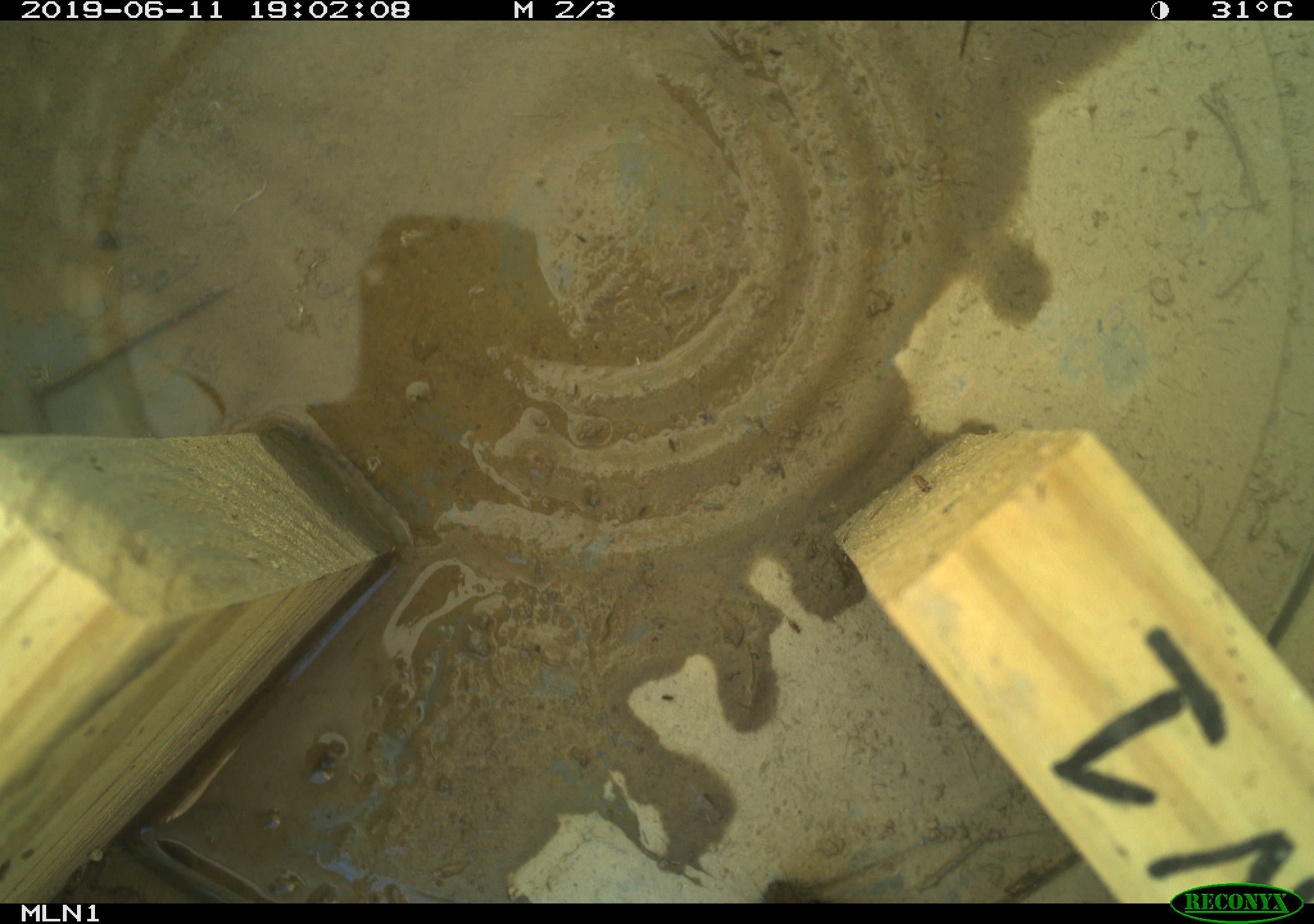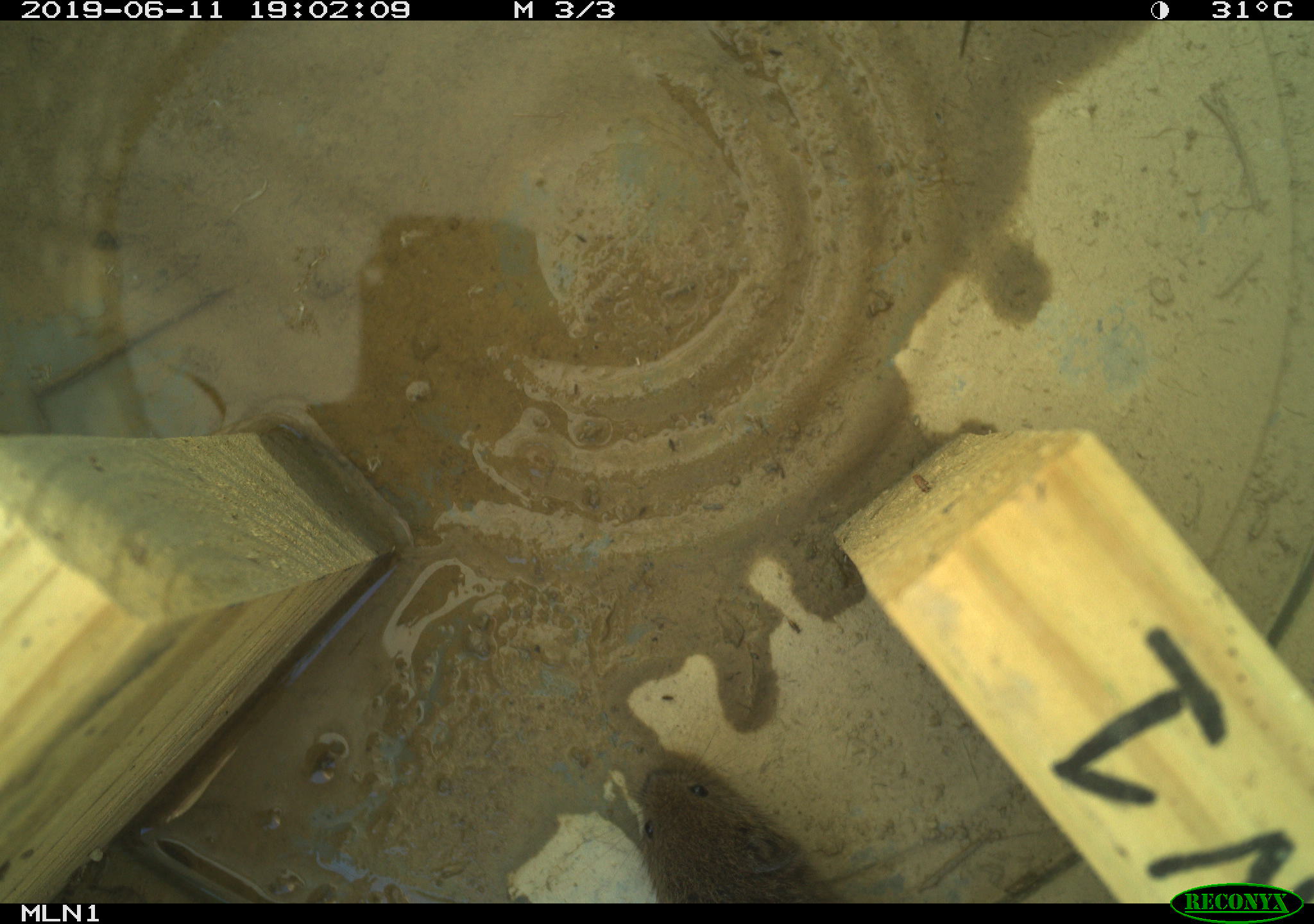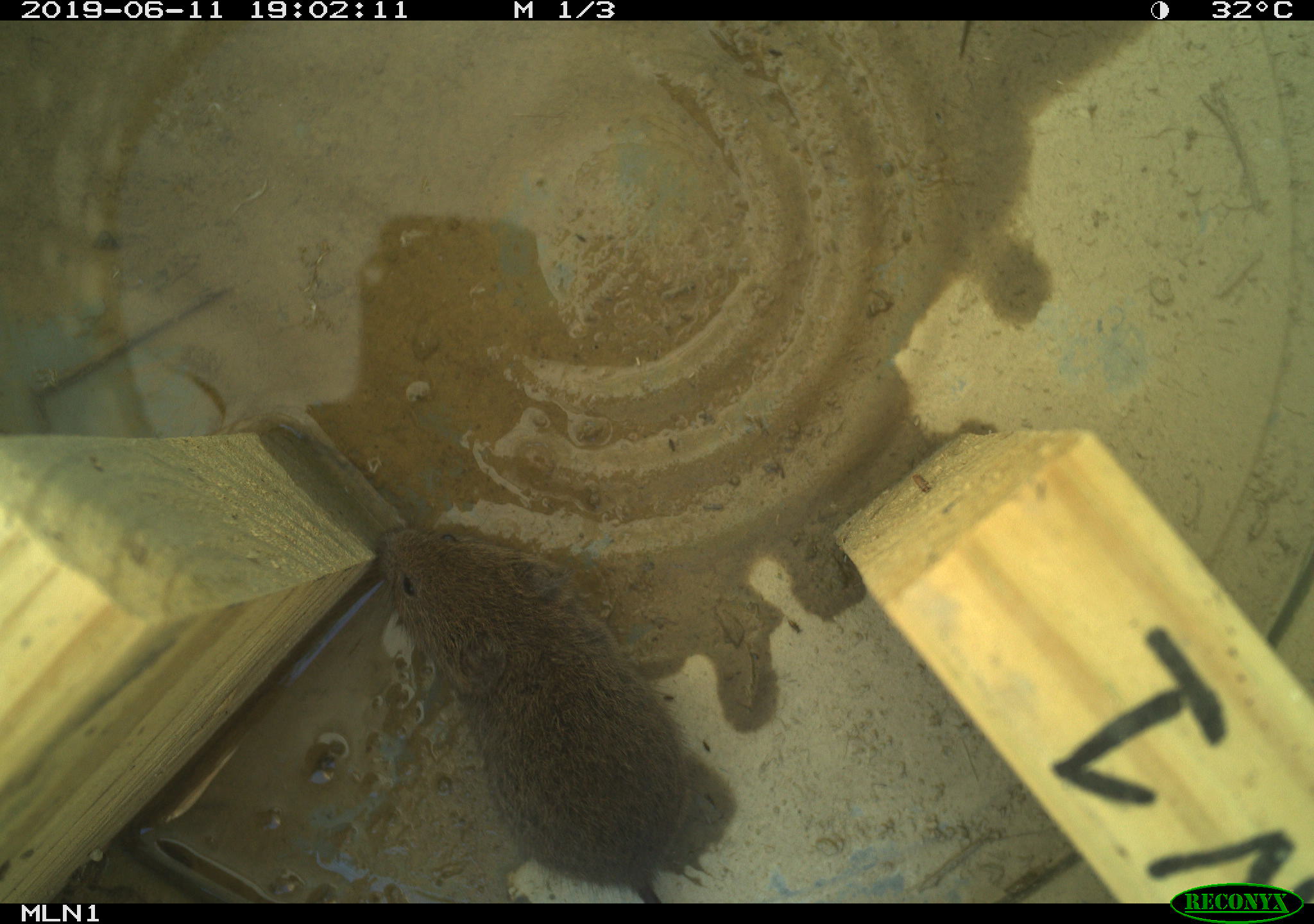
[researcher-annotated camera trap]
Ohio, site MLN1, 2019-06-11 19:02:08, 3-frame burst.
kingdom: Animalia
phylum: Chordata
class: Mammalia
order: Rodentia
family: Cricetidae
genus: Microtus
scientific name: Microtus pennsylvanicus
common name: meadow vole